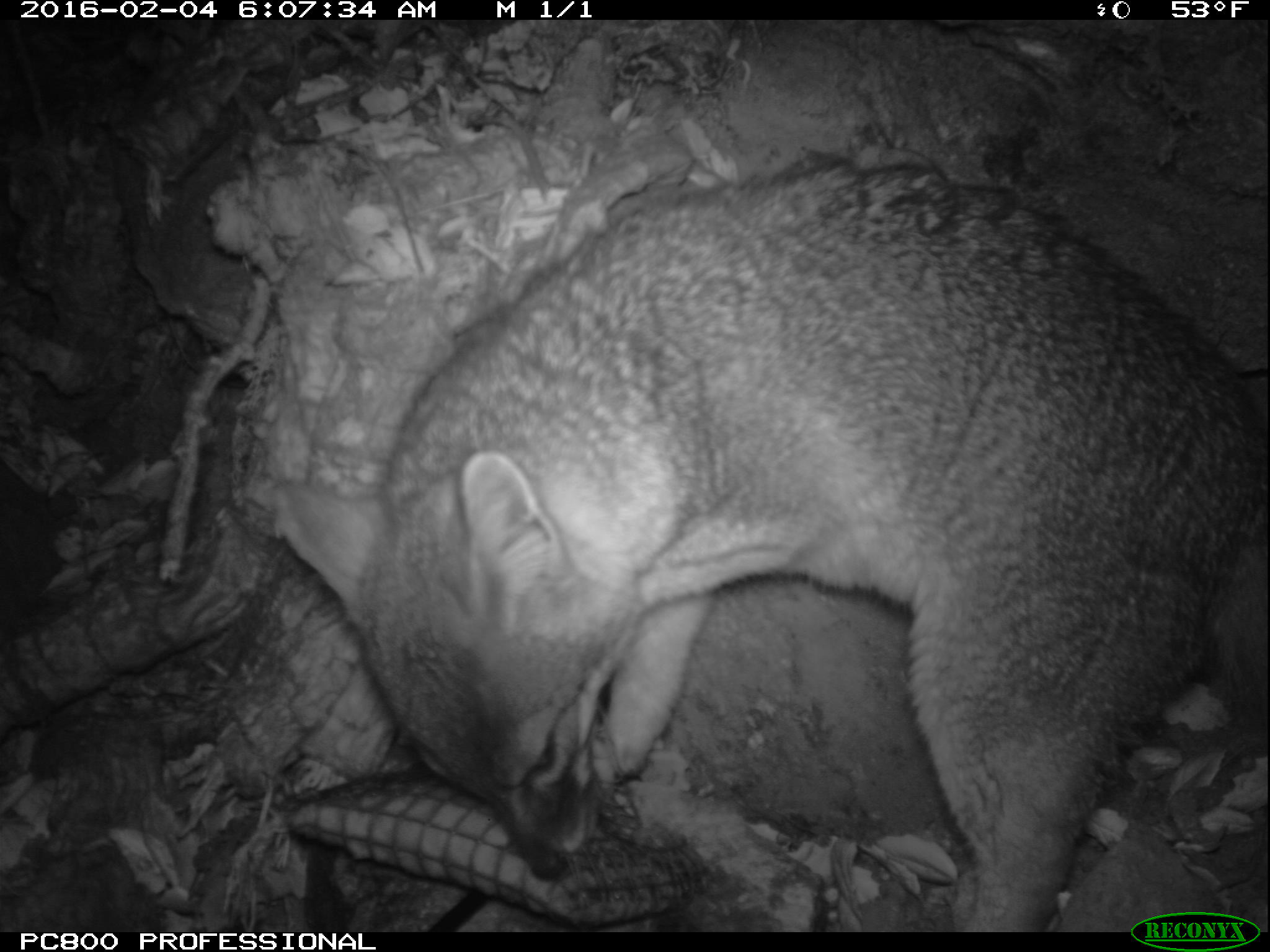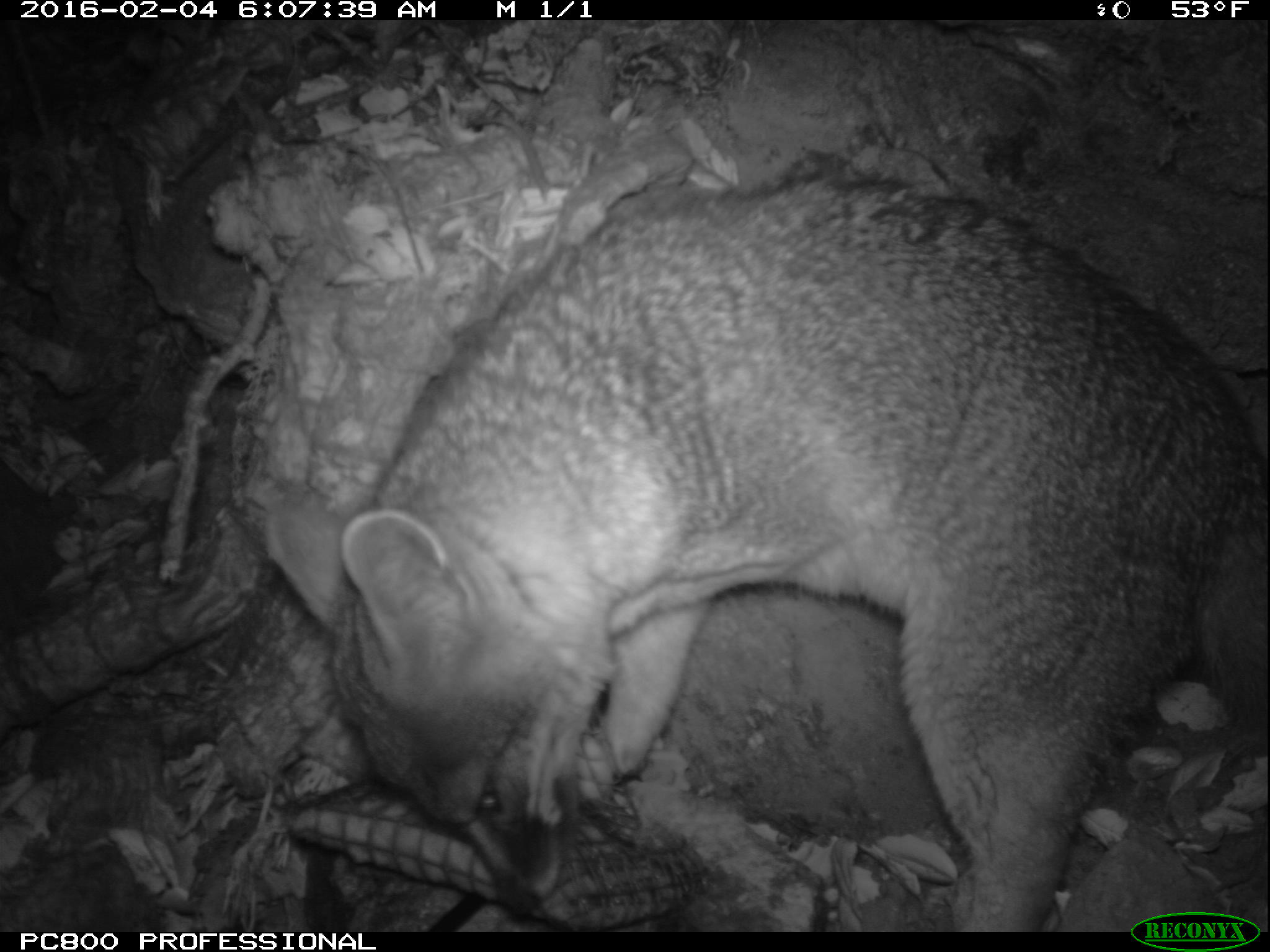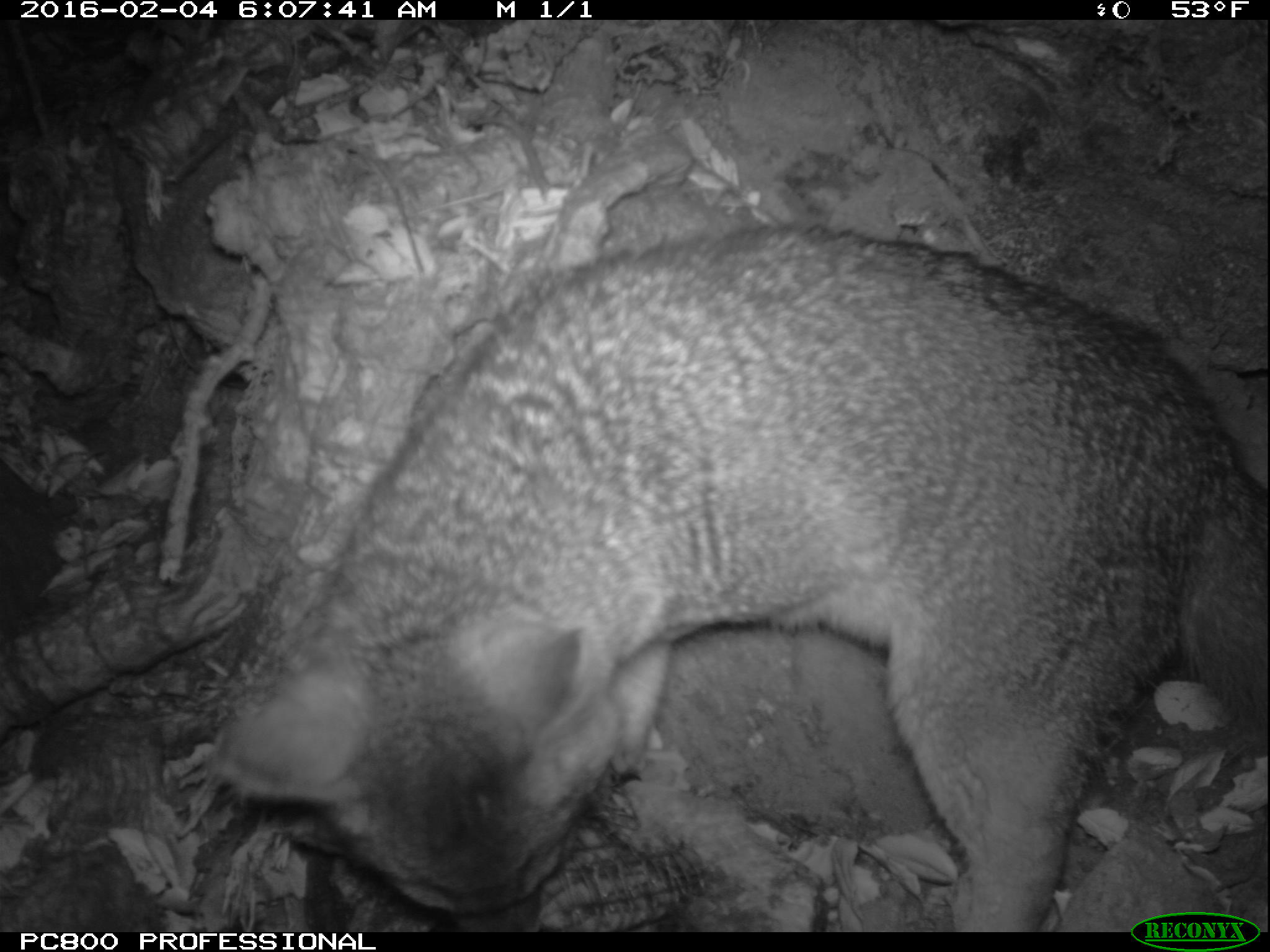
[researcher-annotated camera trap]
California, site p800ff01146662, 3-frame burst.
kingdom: Animalia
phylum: Chordata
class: Mammalia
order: Carnivora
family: Canidae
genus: Urocyon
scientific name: Urocyon littoralis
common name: island fox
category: fox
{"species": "fox (island fox) (Urocyon littoralis)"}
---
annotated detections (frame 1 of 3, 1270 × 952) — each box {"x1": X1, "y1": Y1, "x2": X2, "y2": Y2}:
fox: {"x1": 272, "y1": 159, "x2": 1269, "y2": 932}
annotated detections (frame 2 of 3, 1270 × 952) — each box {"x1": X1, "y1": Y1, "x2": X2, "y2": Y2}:
fox: {"x1": 264, "y1": 172, "x2": 1268, "y2": 932}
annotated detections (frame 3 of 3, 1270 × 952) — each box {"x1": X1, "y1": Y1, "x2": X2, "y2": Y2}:
fox: {"x1": 210, "y1": 220, "x2": 1269, "y2": 931}